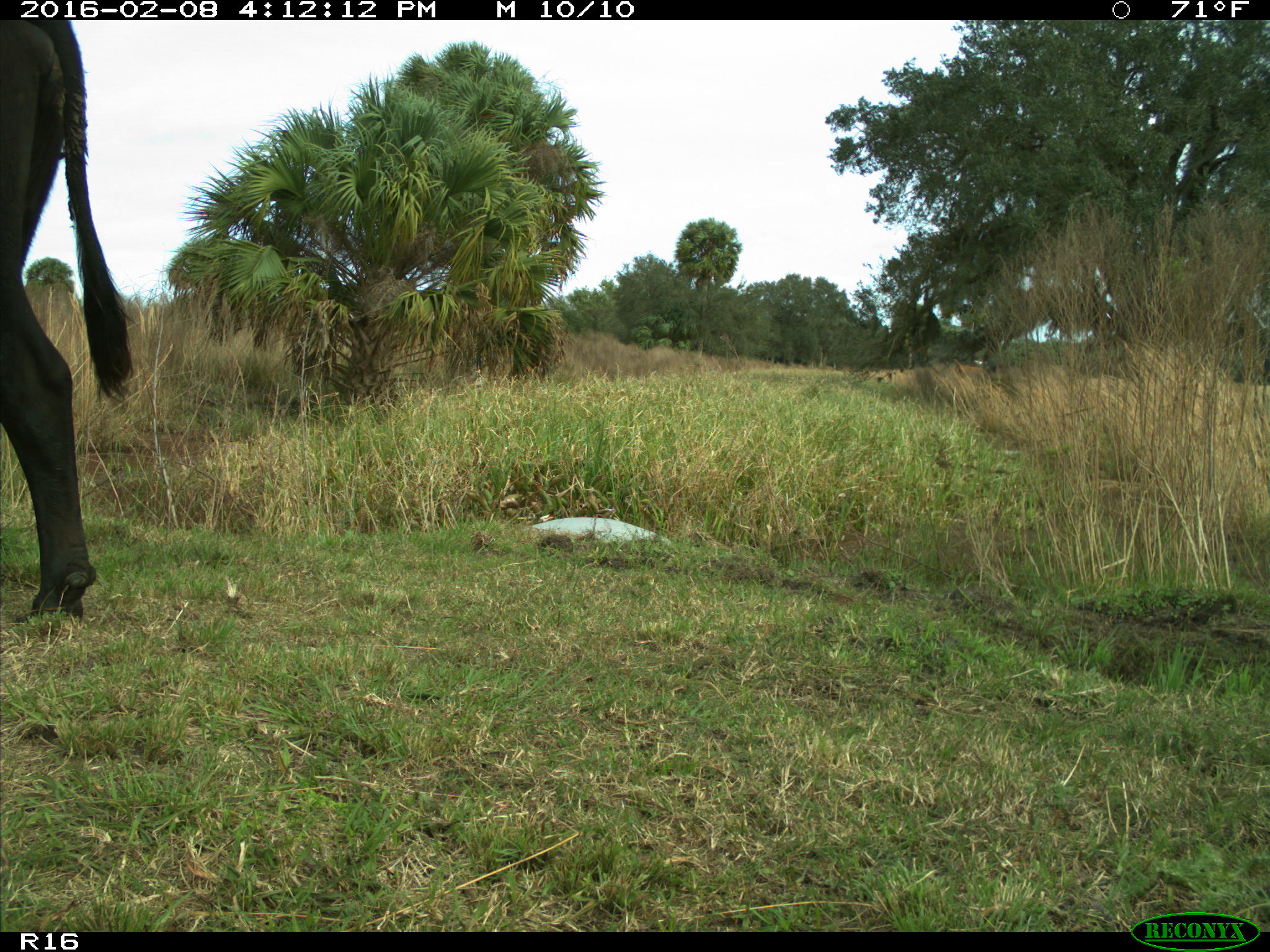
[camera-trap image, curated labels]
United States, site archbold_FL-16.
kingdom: Animalia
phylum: Chordata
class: Mammalia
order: Artiodactyla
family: Bovidae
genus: Bos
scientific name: Bos taurus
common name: domestic cow